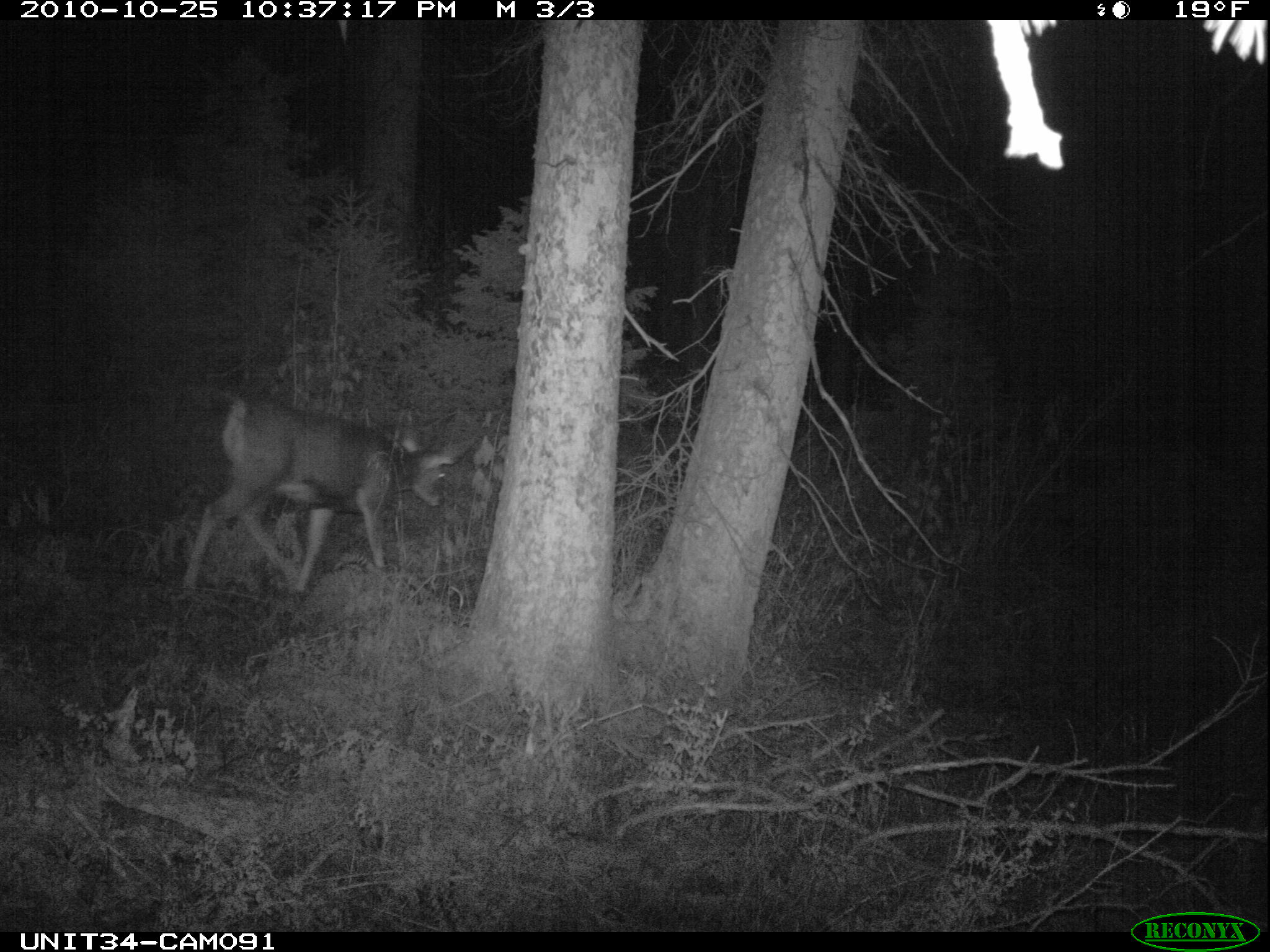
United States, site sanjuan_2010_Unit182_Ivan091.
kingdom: Animalia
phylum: Chordata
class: Mammalia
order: Artiodactyla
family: Cervidae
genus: Odocoileus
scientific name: Odocoileus hemionus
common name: mule deer